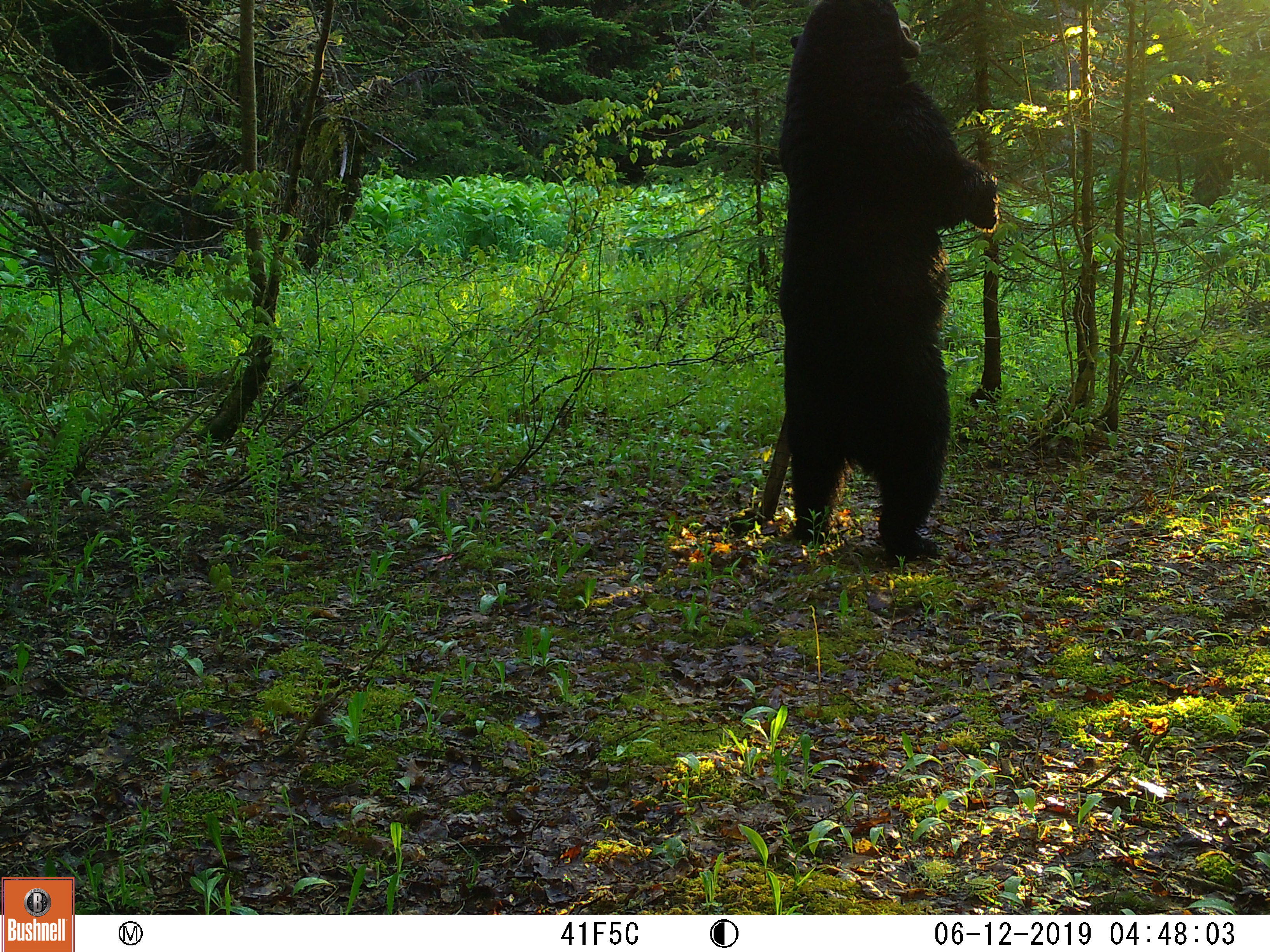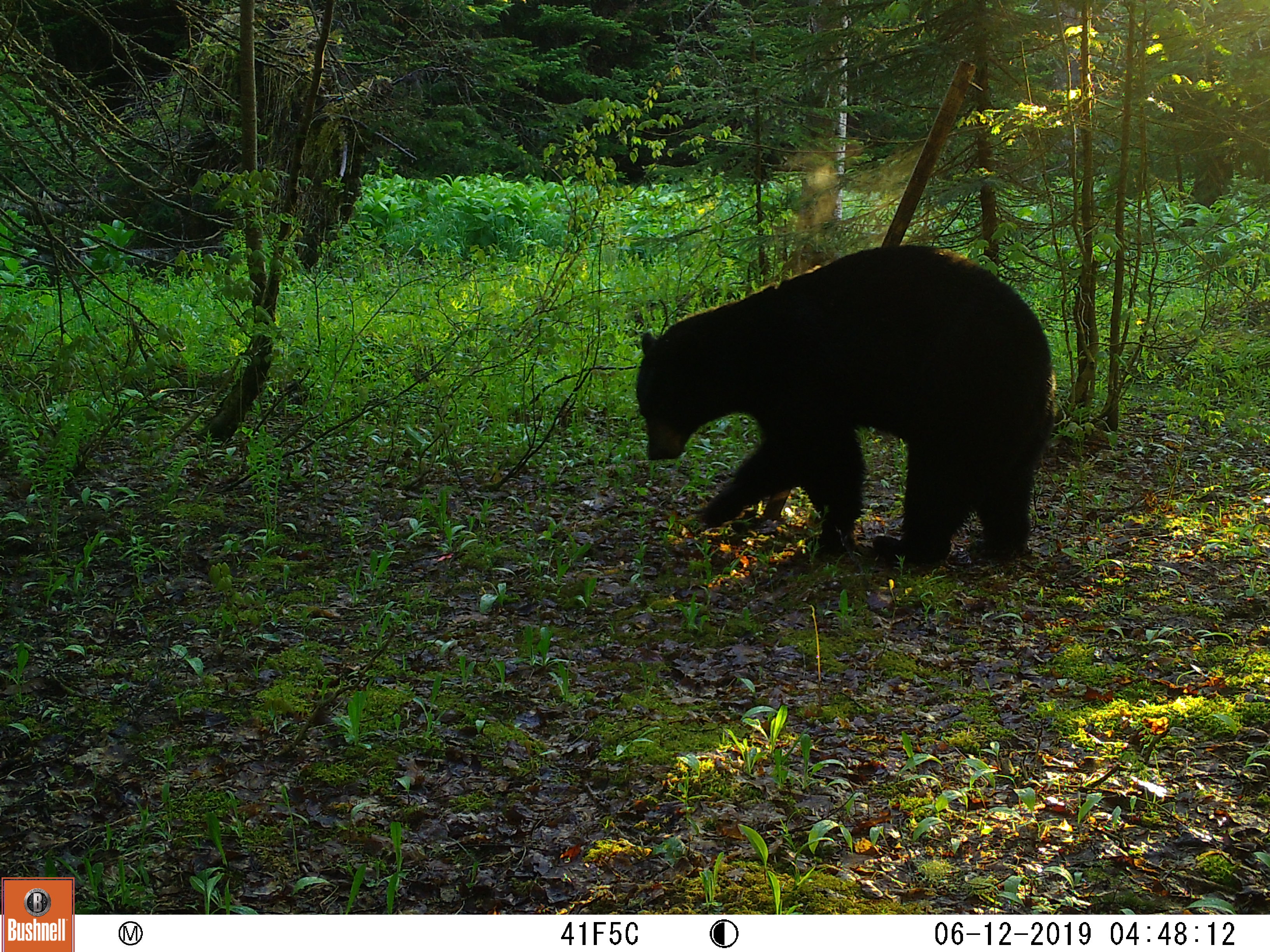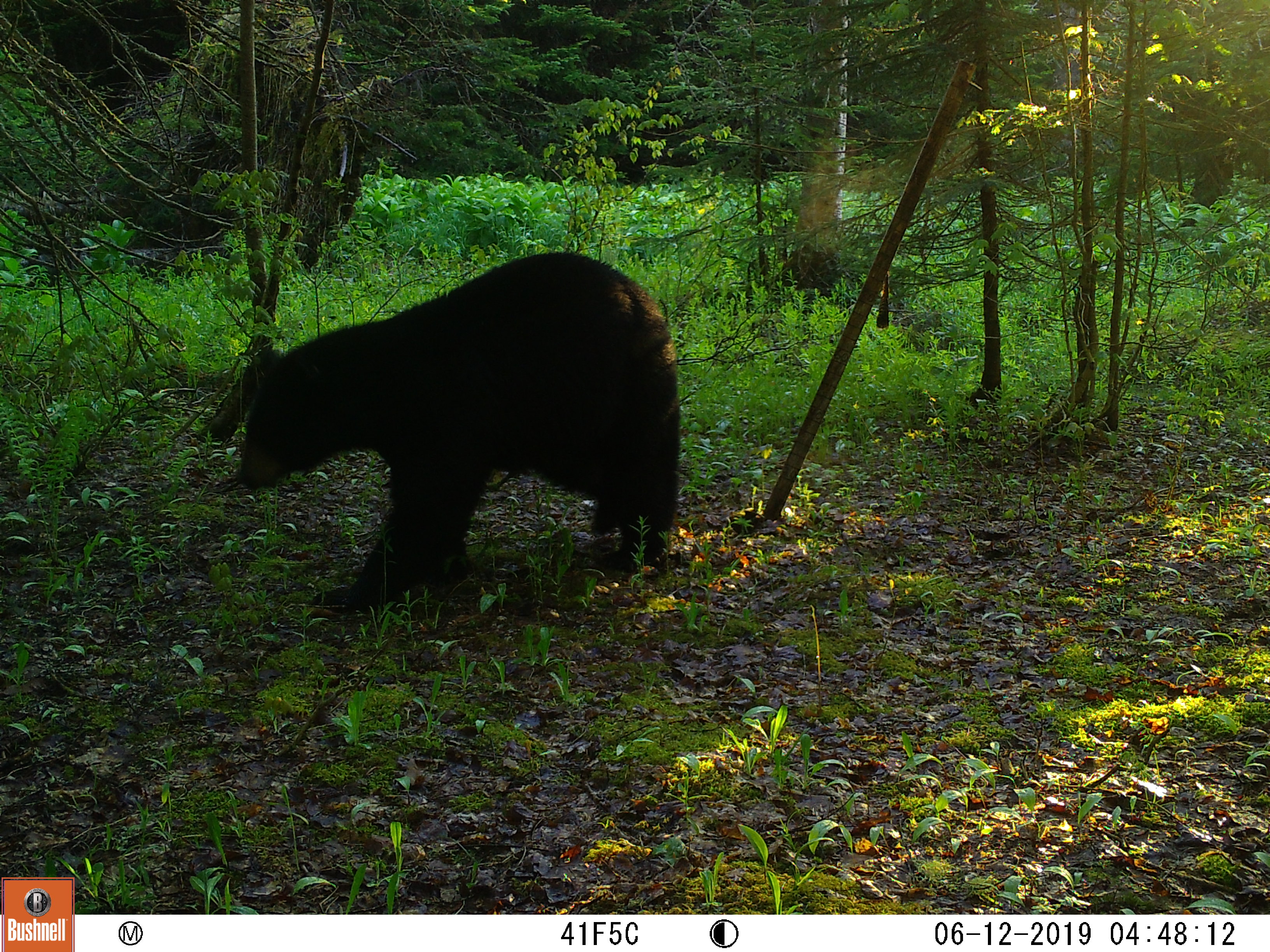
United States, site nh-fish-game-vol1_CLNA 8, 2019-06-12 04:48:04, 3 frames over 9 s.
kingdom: Animalia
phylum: Chordata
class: Mammalia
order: Carnivora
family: Ursidae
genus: Ursus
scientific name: Ursus americanus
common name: black bear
Black bear (Ursus americanus).